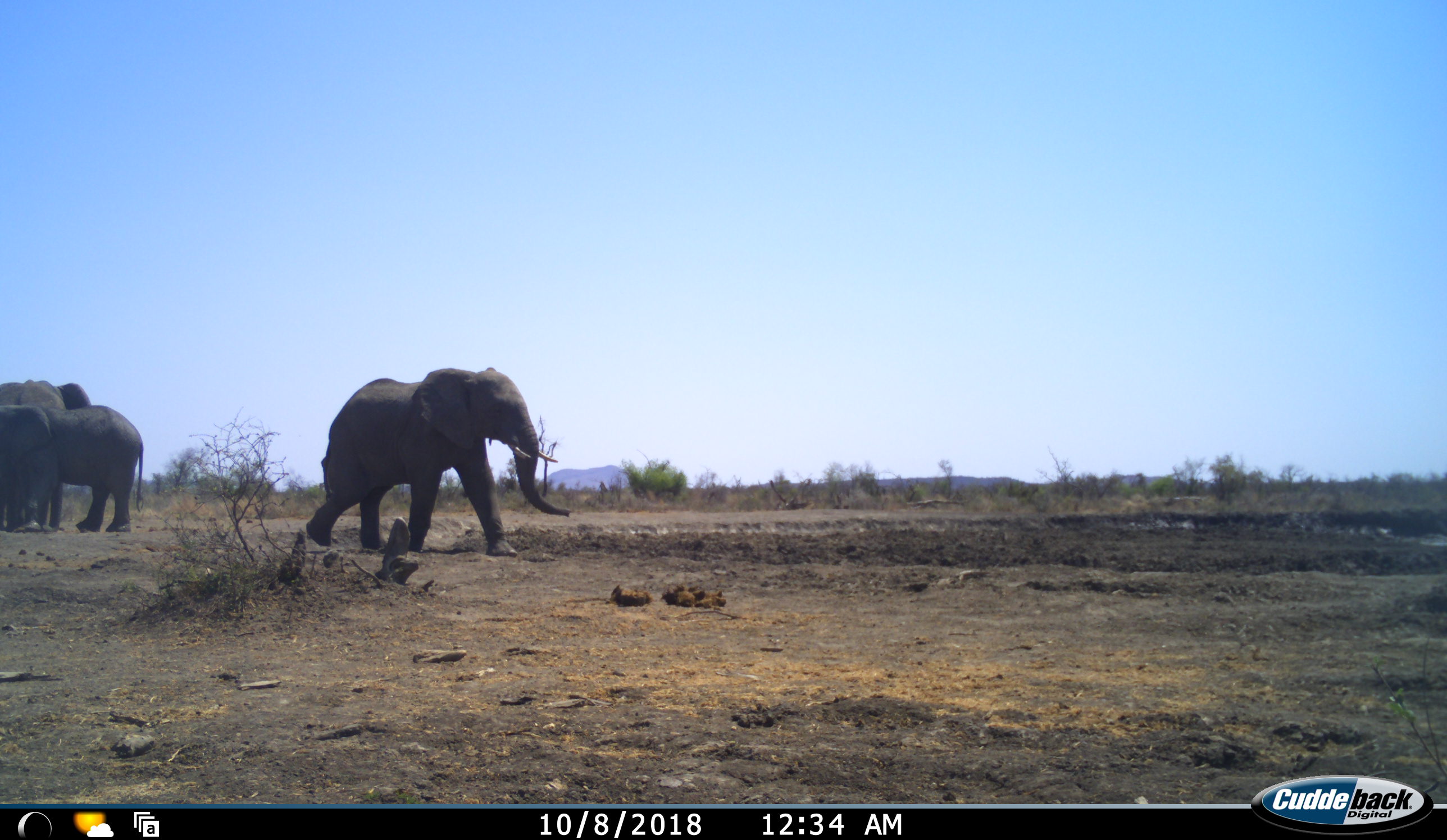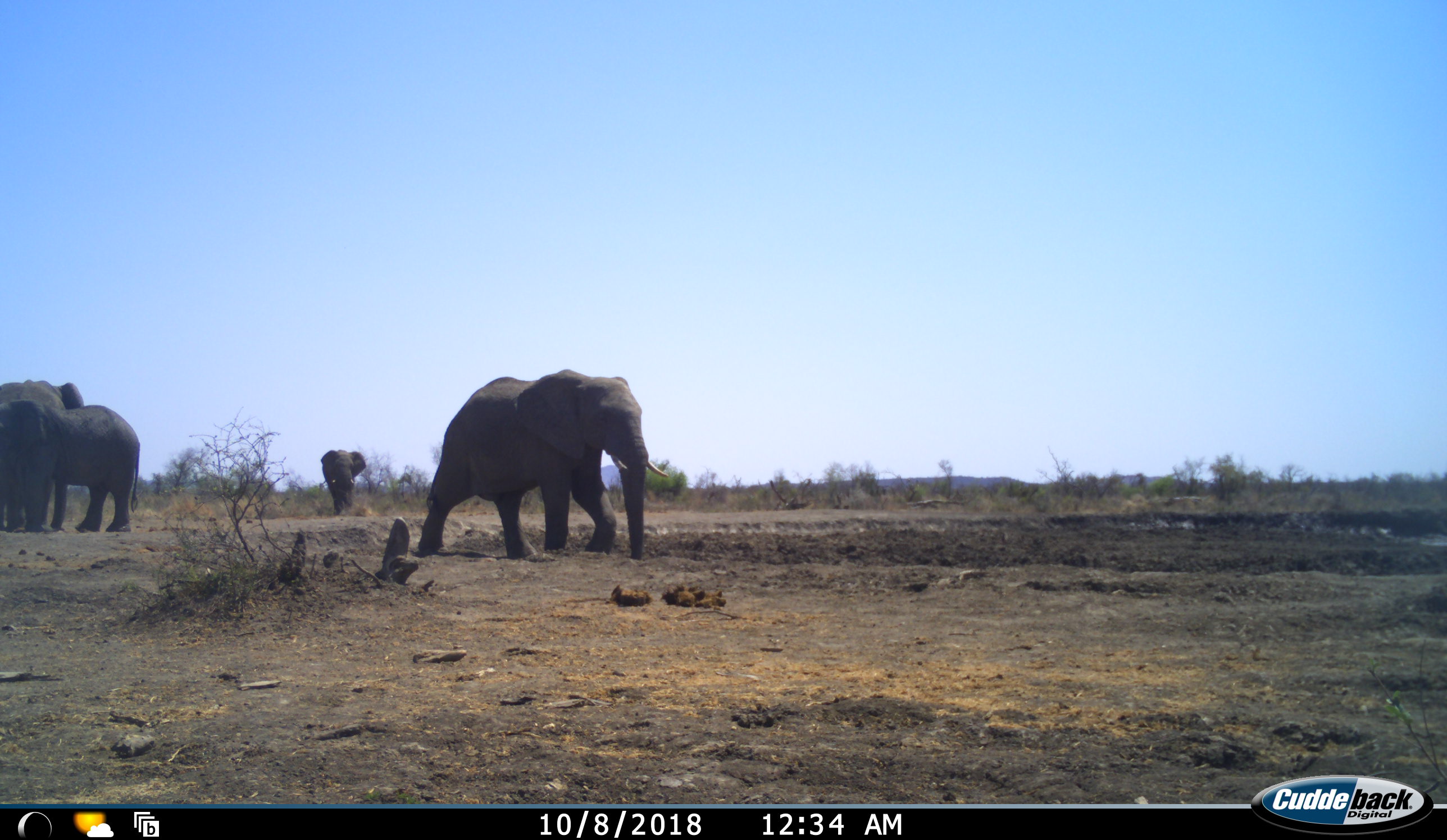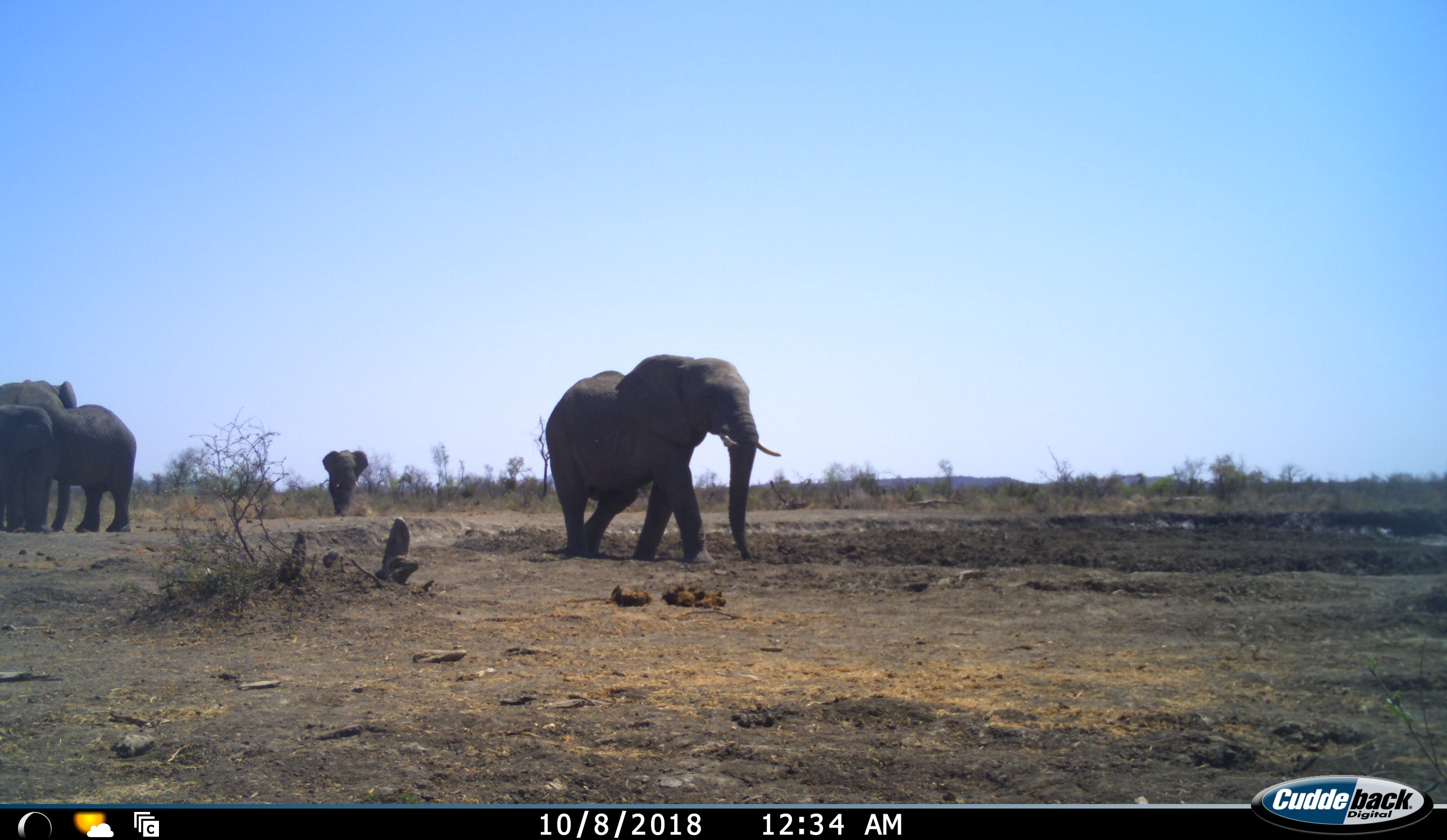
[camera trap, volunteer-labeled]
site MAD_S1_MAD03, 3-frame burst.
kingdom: Animalia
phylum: Chordata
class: Mammalia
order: Proboscidea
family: Elephantidae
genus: Loxodonta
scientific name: Loxodonta africana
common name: african bush elephant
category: elephant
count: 4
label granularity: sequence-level